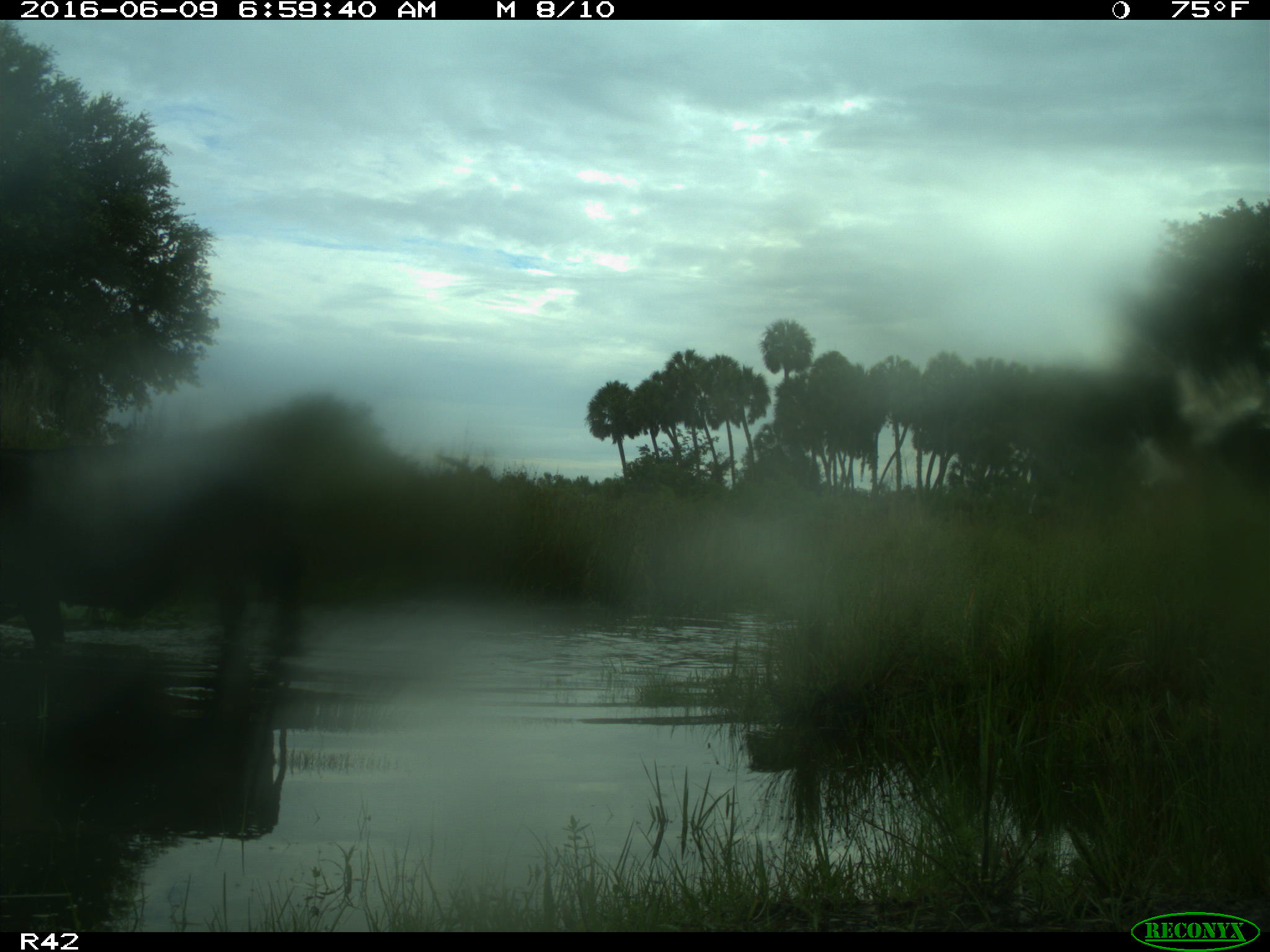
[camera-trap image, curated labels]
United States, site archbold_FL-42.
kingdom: Animalia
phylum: Chordata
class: Mammalia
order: Artiodactyla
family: Bovidae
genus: Bos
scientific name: Bos taurus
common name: domestic cow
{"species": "Bos taurus (domestic cow)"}